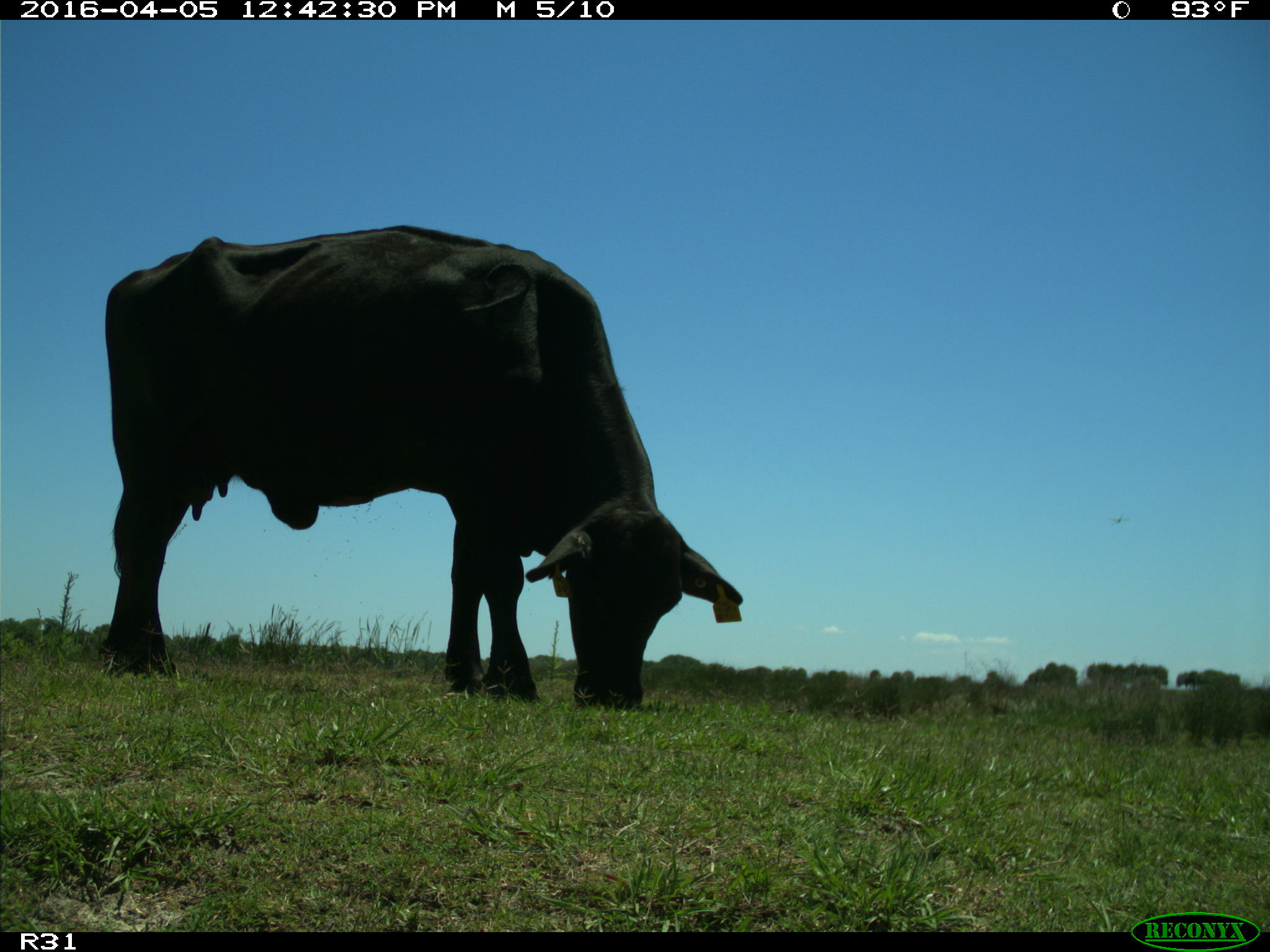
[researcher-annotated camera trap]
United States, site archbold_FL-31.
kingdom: Animalia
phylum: Chordata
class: Mammalia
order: Artiodactyla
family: Bovidae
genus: Bos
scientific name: Bos taurus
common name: domestic cow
Bos taurus (domestic cow).